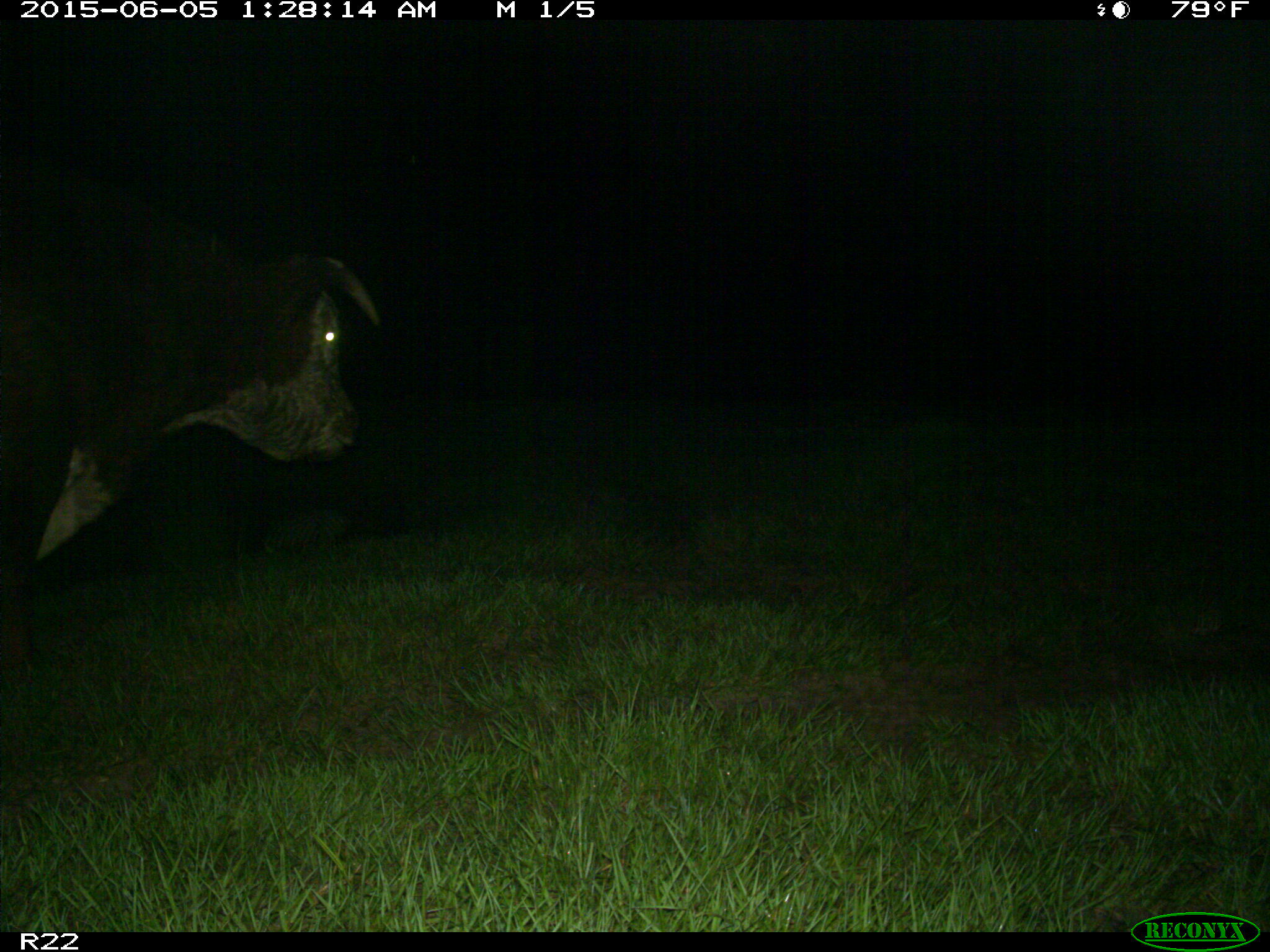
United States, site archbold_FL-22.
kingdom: Animalia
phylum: Chordata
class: Mammalia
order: Artiodactyla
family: Bovidae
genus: Bos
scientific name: Bos taurus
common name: domestic cow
Bos taurus (domestic cow).